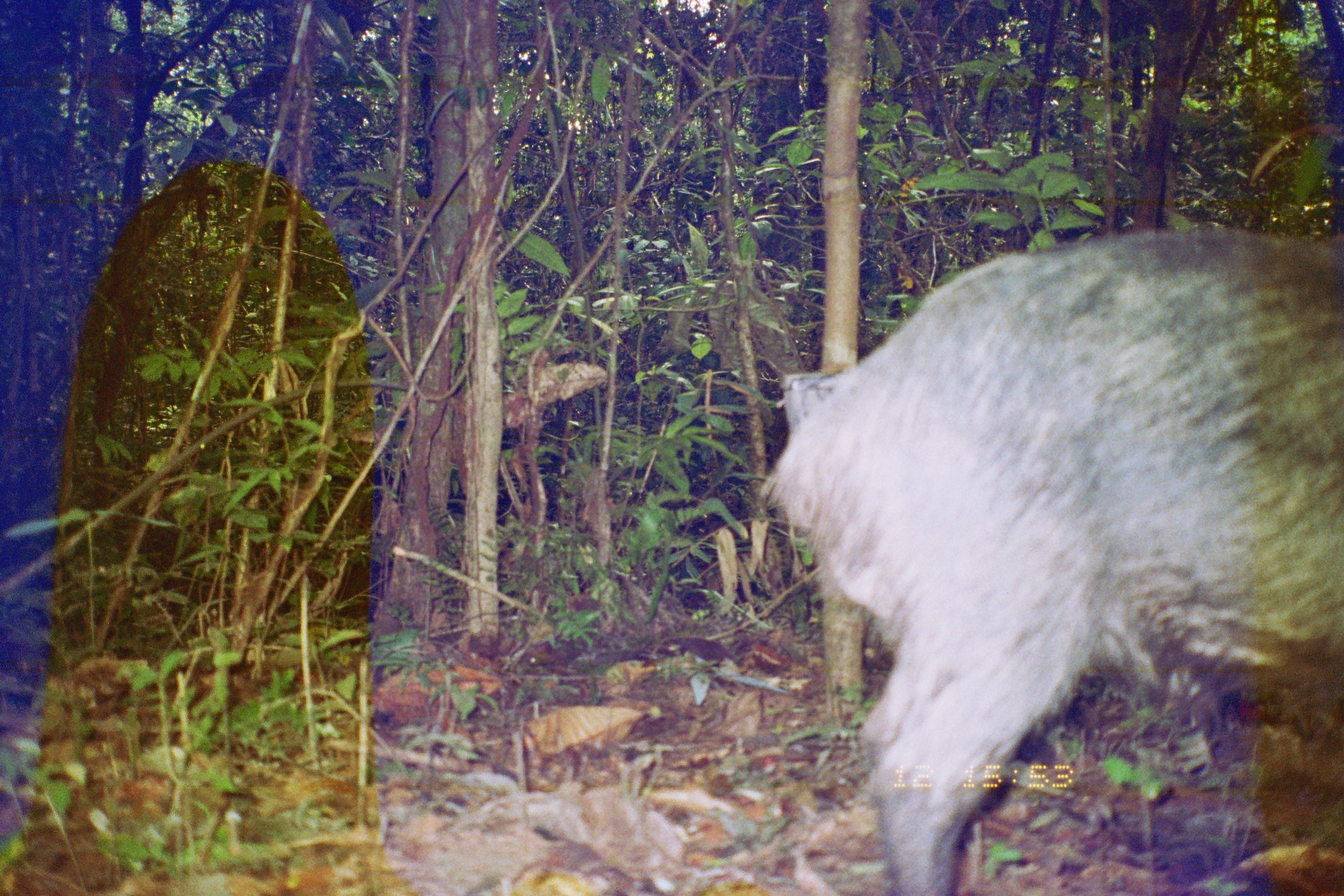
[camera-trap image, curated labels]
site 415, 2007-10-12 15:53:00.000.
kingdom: Animalia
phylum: Chordata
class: Mammalia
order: Artiodactyla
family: Tayassuidae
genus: Tayassu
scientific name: Tayassu pecari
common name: white-lipped peccary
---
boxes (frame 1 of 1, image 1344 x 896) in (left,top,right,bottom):
tayassu pecari: (760,226,1343,895)